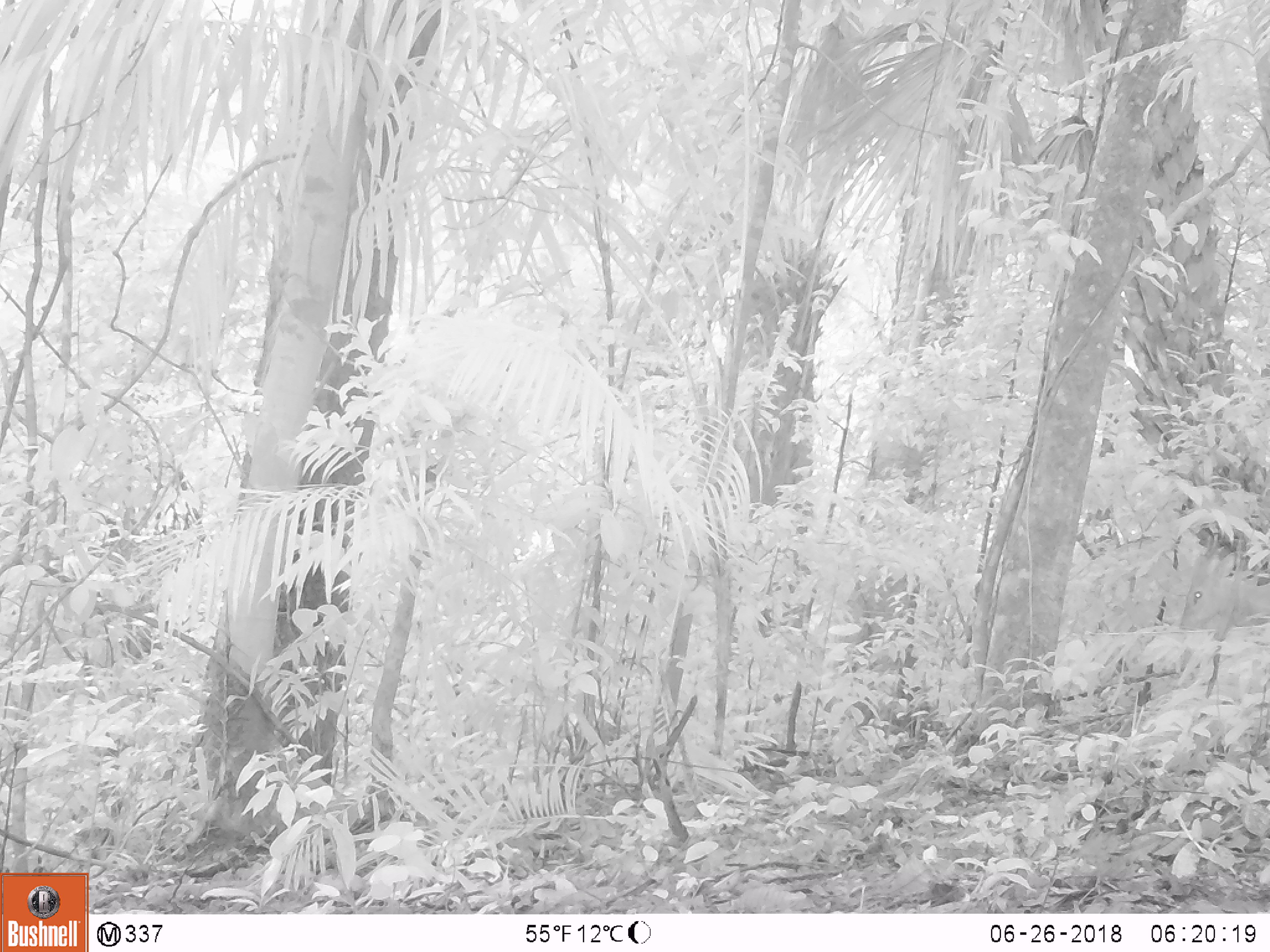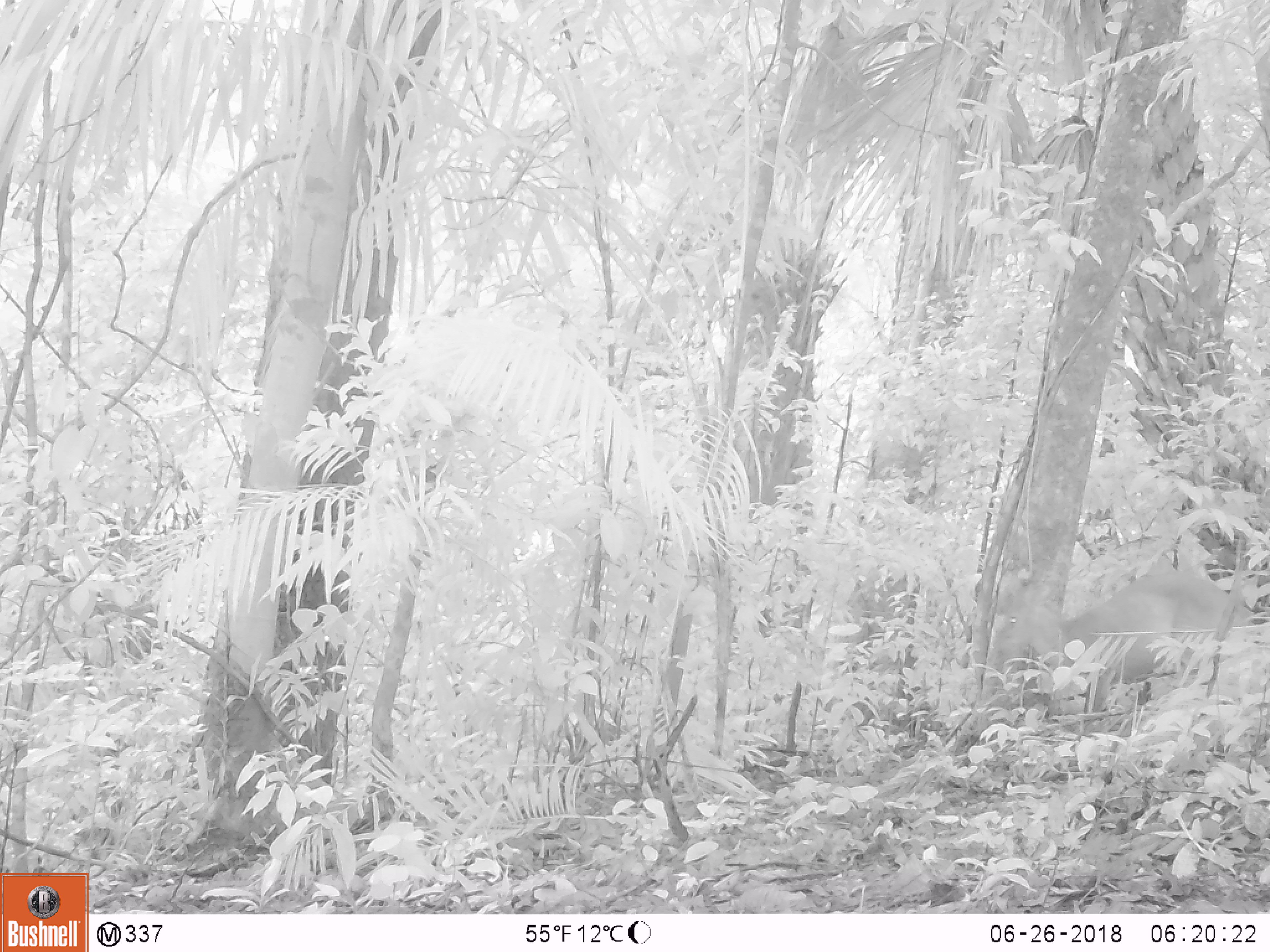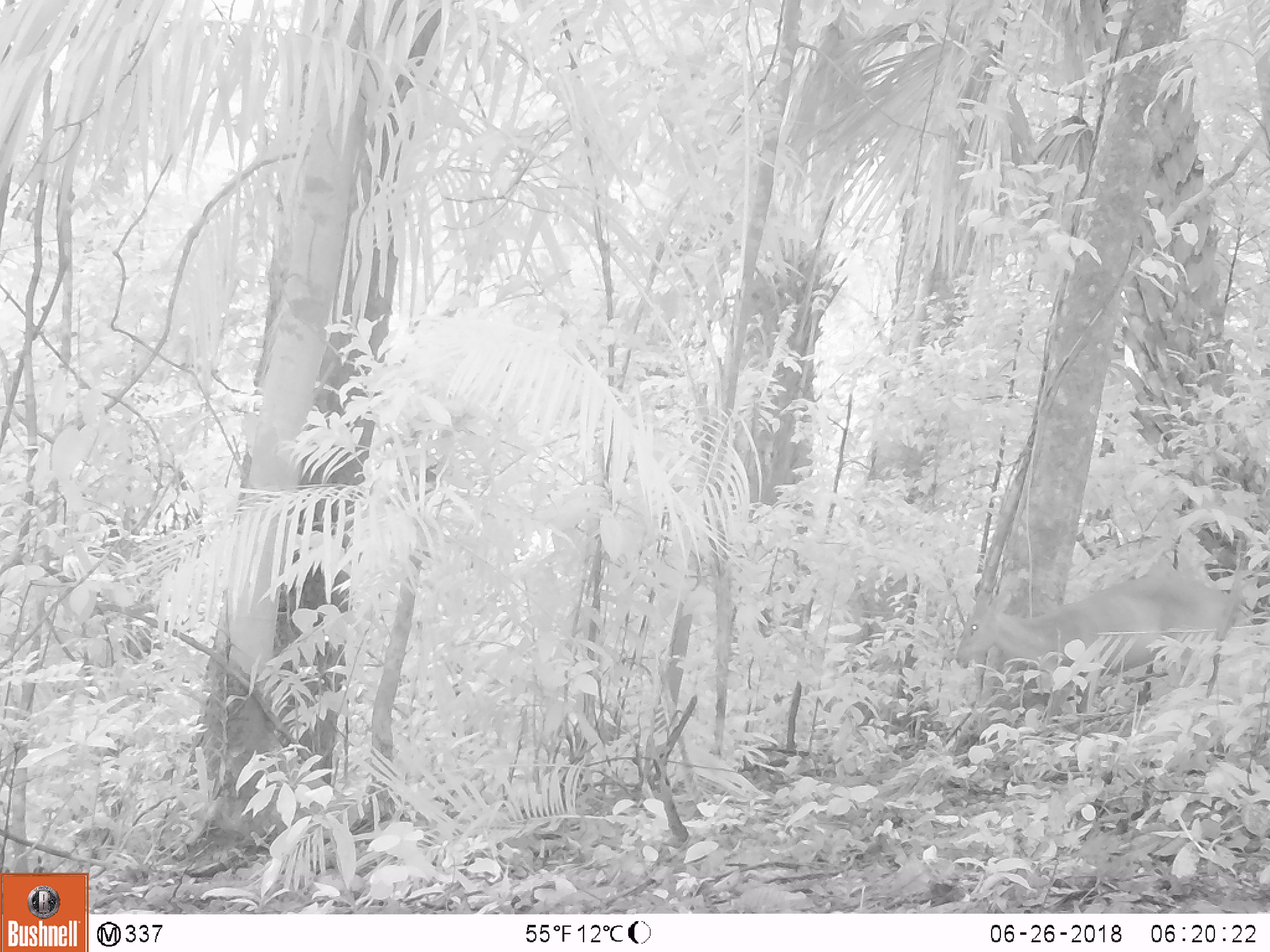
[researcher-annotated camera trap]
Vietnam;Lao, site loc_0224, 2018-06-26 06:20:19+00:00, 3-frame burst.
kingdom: Animalia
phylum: Chordata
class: Mammalia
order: Artiodactyla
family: Cervidae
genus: Muntiacus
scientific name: Muntiacus vuquangensis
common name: large-antlered muntjac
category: large antlered muntjac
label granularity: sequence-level